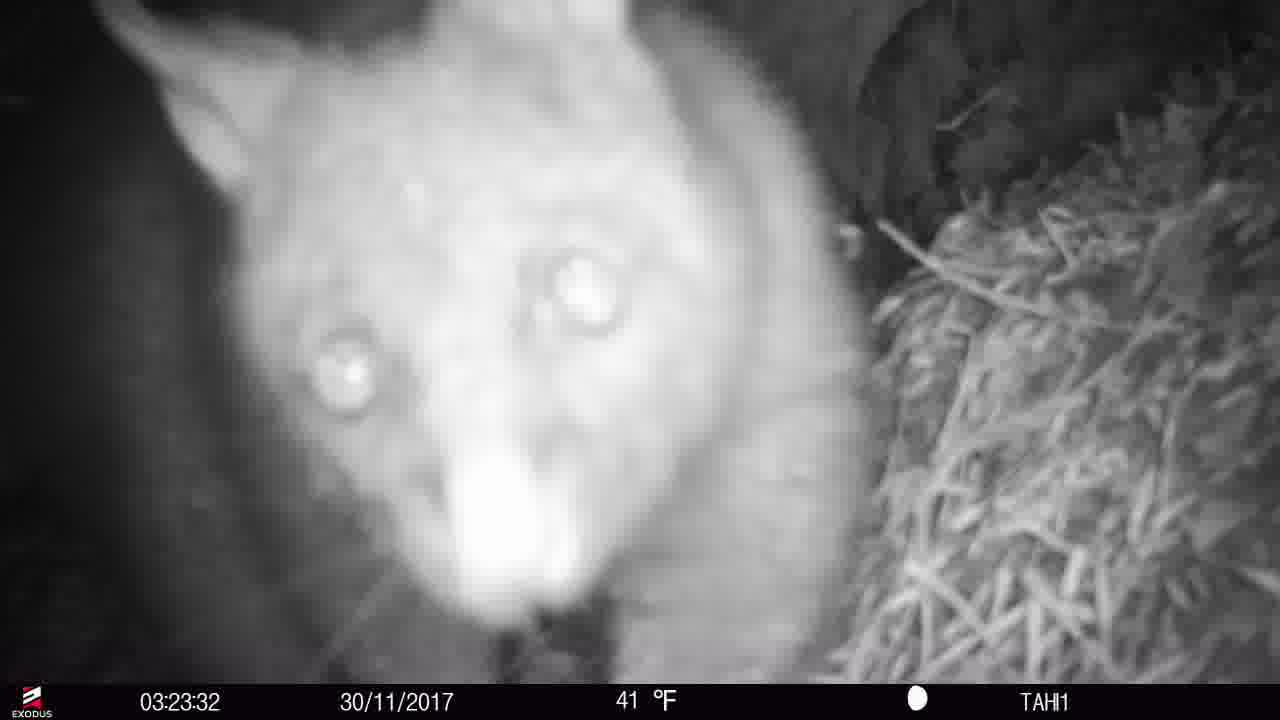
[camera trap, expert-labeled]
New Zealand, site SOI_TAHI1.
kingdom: Animalia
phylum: Chordata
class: Mammalia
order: Diprotodontia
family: Phalangeridae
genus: Trichosurus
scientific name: Trichosurus vulpecula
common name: common brushtail possum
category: possum